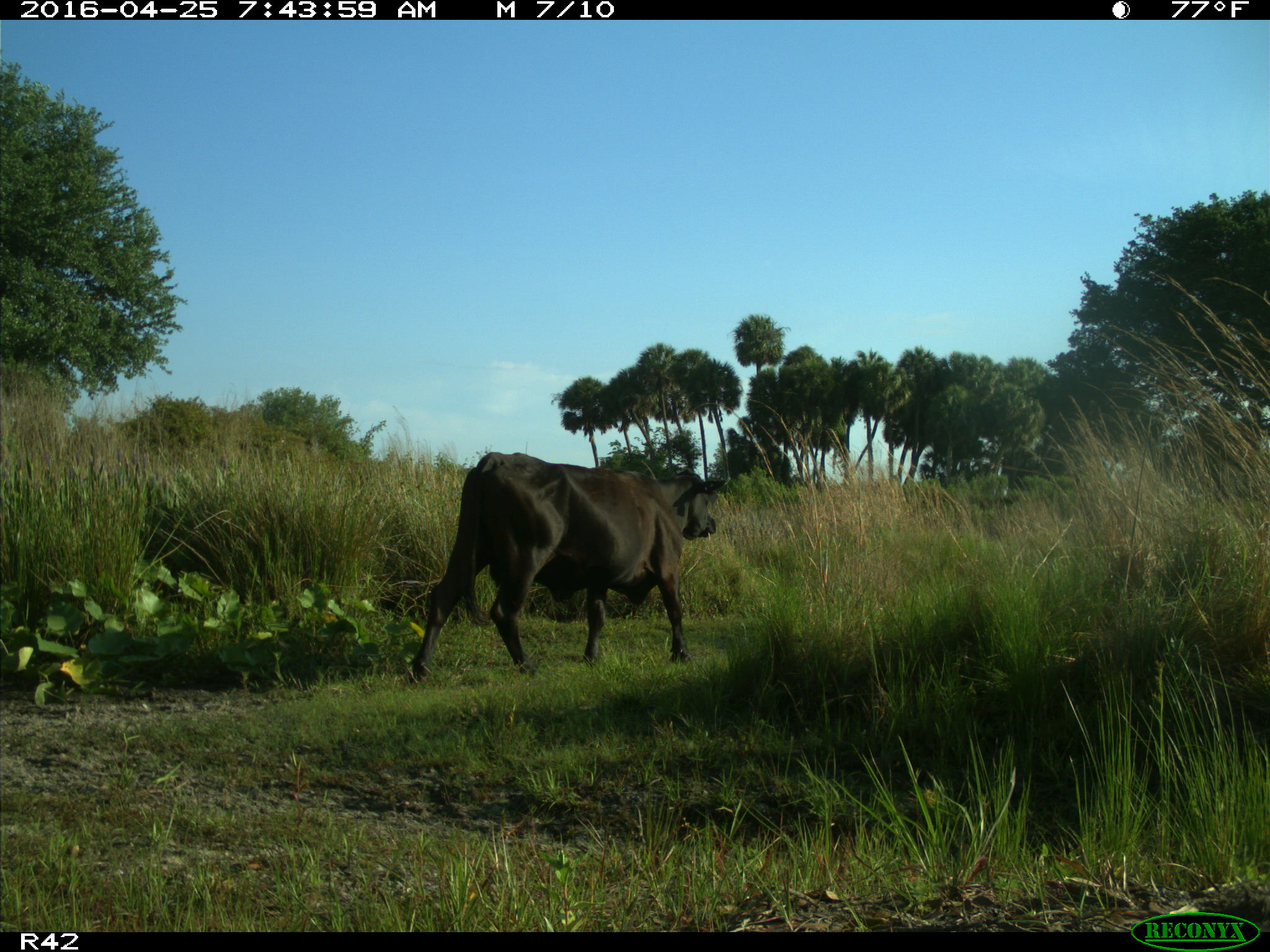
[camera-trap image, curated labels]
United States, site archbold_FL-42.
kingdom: Animalia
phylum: Chordata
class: Mammalia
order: Artiodactyla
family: Bovidae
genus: Bos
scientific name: Bos taurus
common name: domestic cow